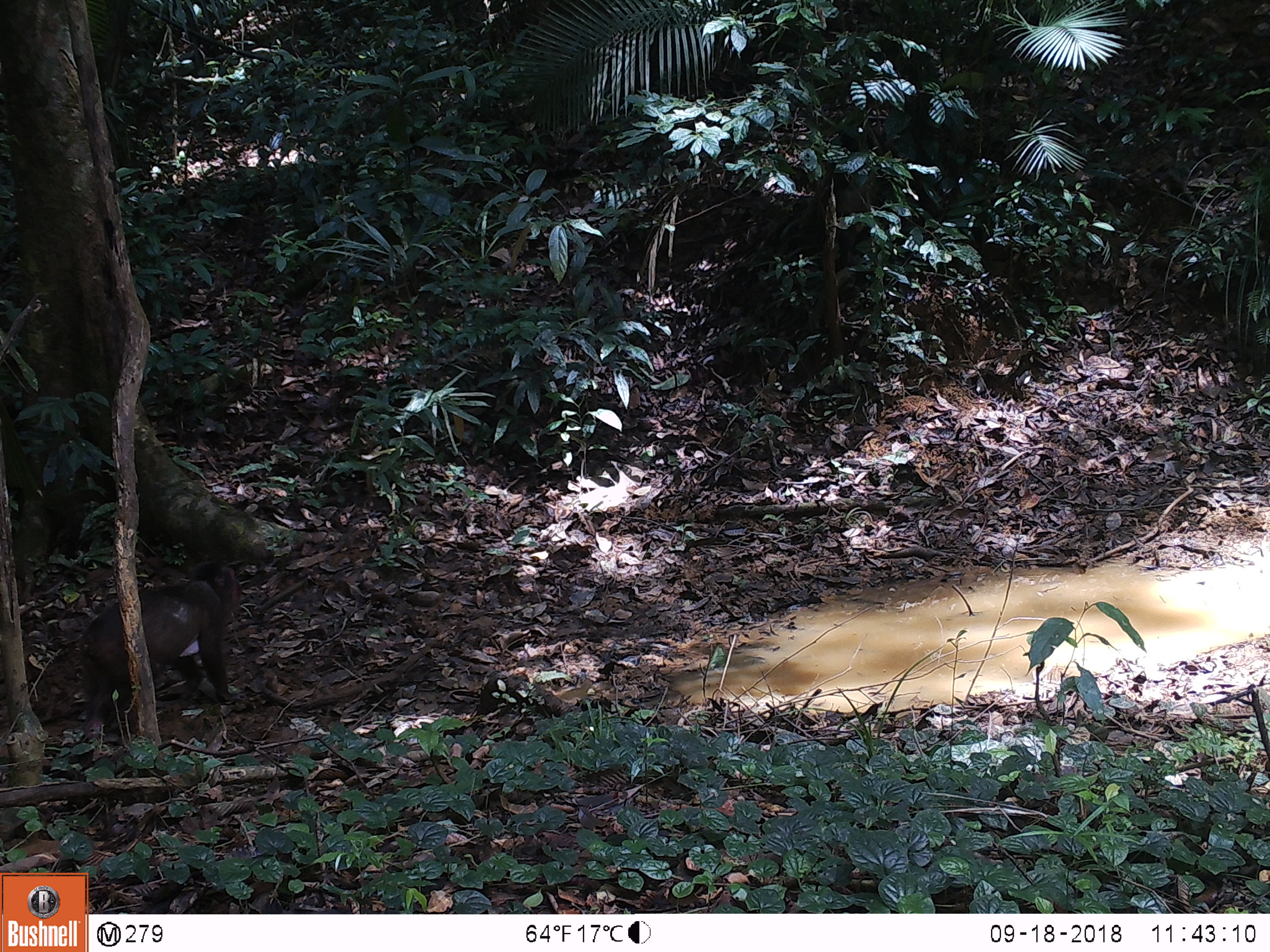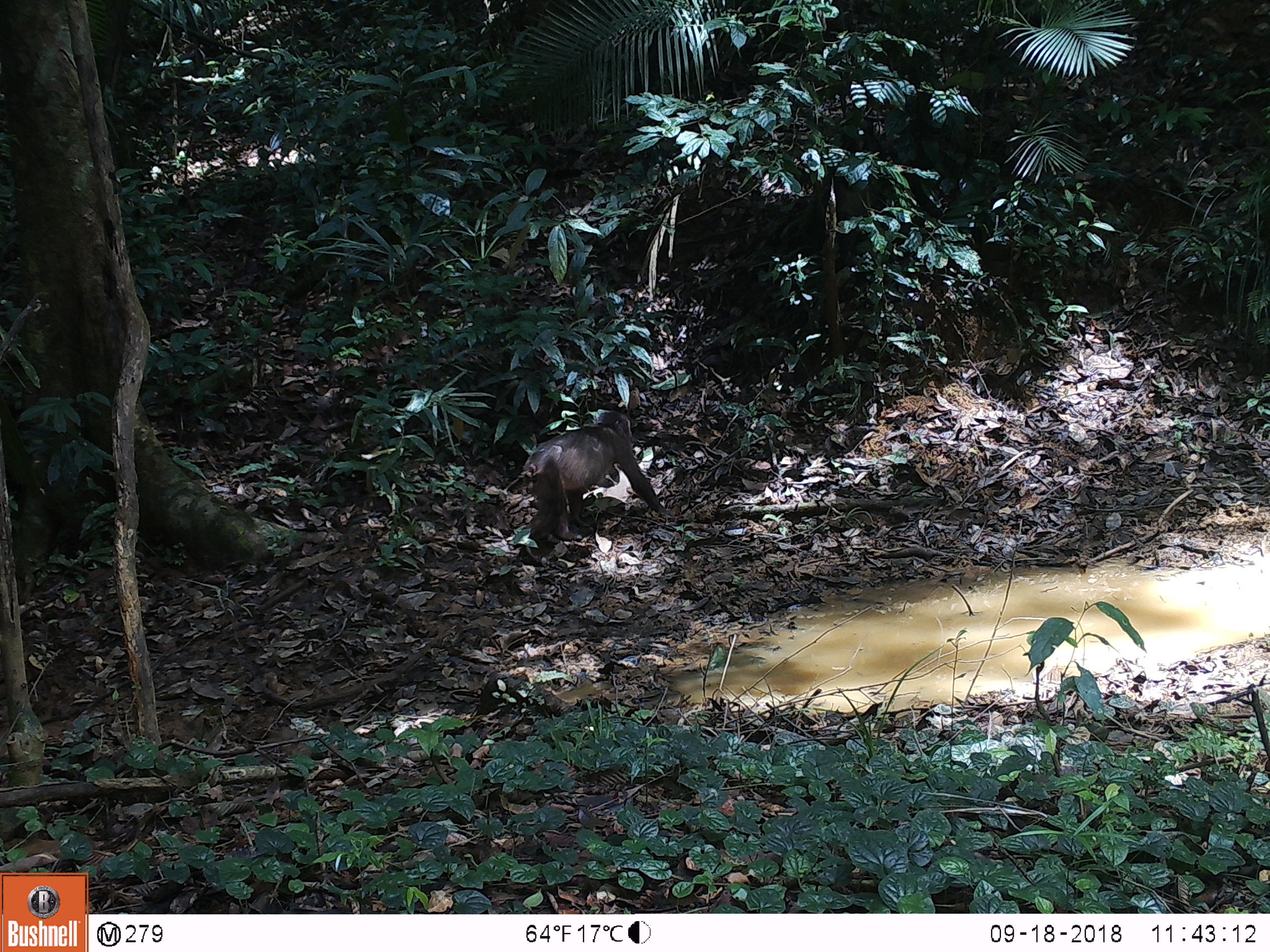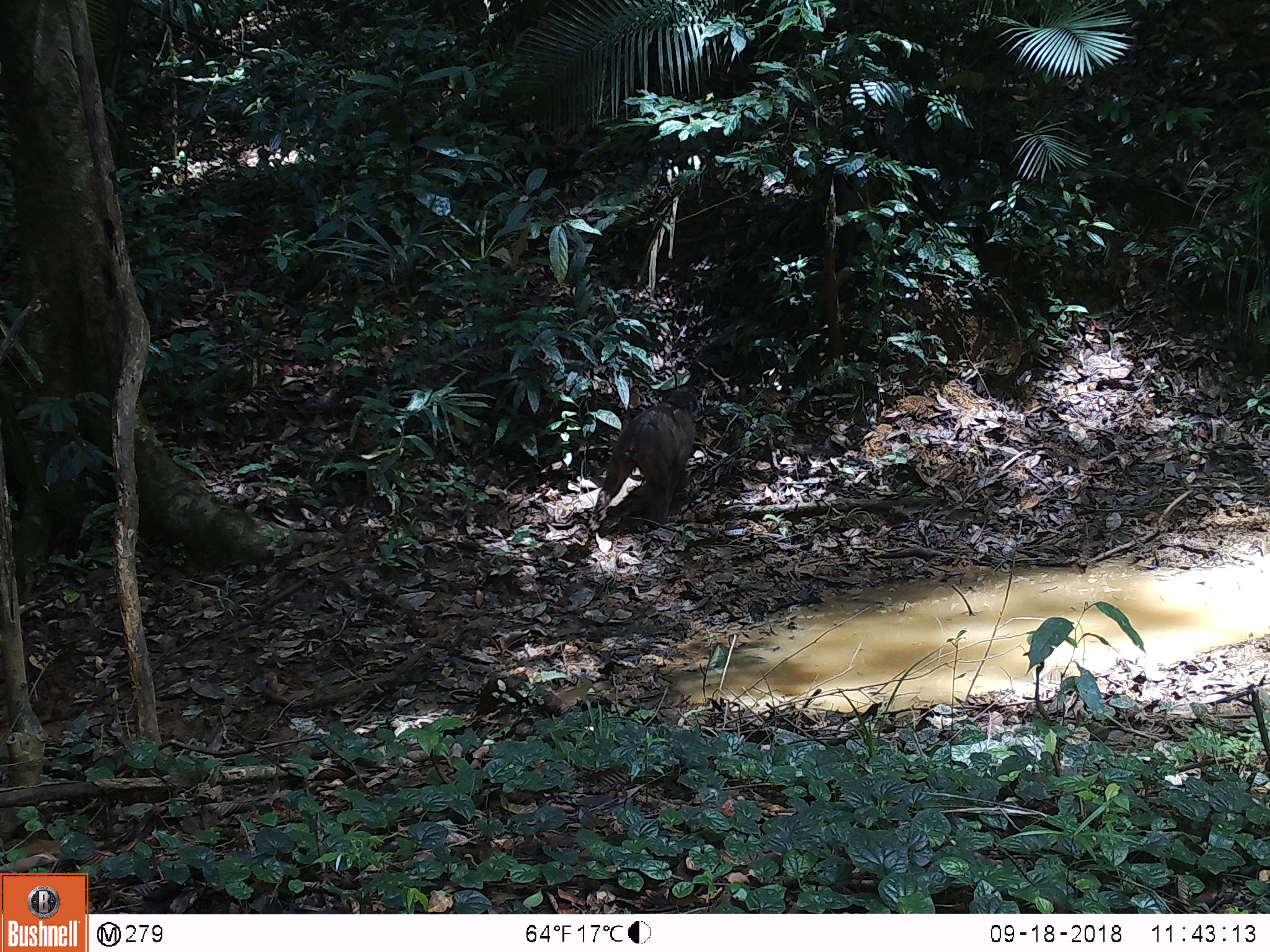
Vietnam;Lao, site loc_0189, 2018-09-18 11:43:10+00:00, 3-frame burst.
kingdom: Animalia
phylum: Chordata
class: Mammalia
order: Primates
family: Cercopithecidae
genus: Macaca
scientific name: Macaca arctoides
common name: stump-tailed macaque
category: stump tailed macaque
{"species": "stump tailed macaque (stump-tailed macaque) (Macaca arctoides)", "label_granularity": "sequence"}